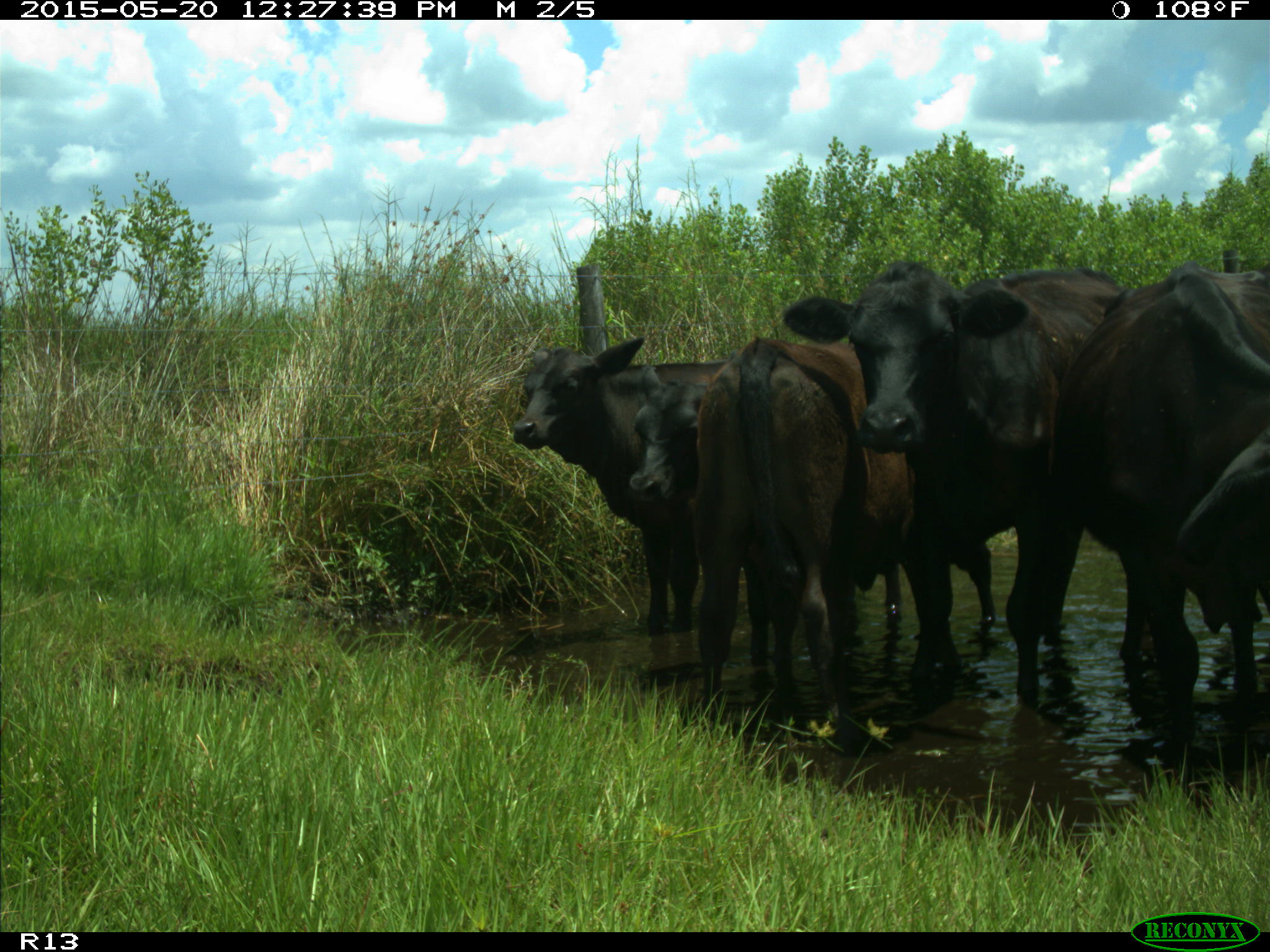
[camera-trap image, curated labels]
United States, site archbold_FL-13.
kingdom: Animalia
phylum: Chordata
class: Mammalia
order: Artiodactyla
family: Bovidae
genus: Bos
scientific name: Bos taurus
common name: domestic cow